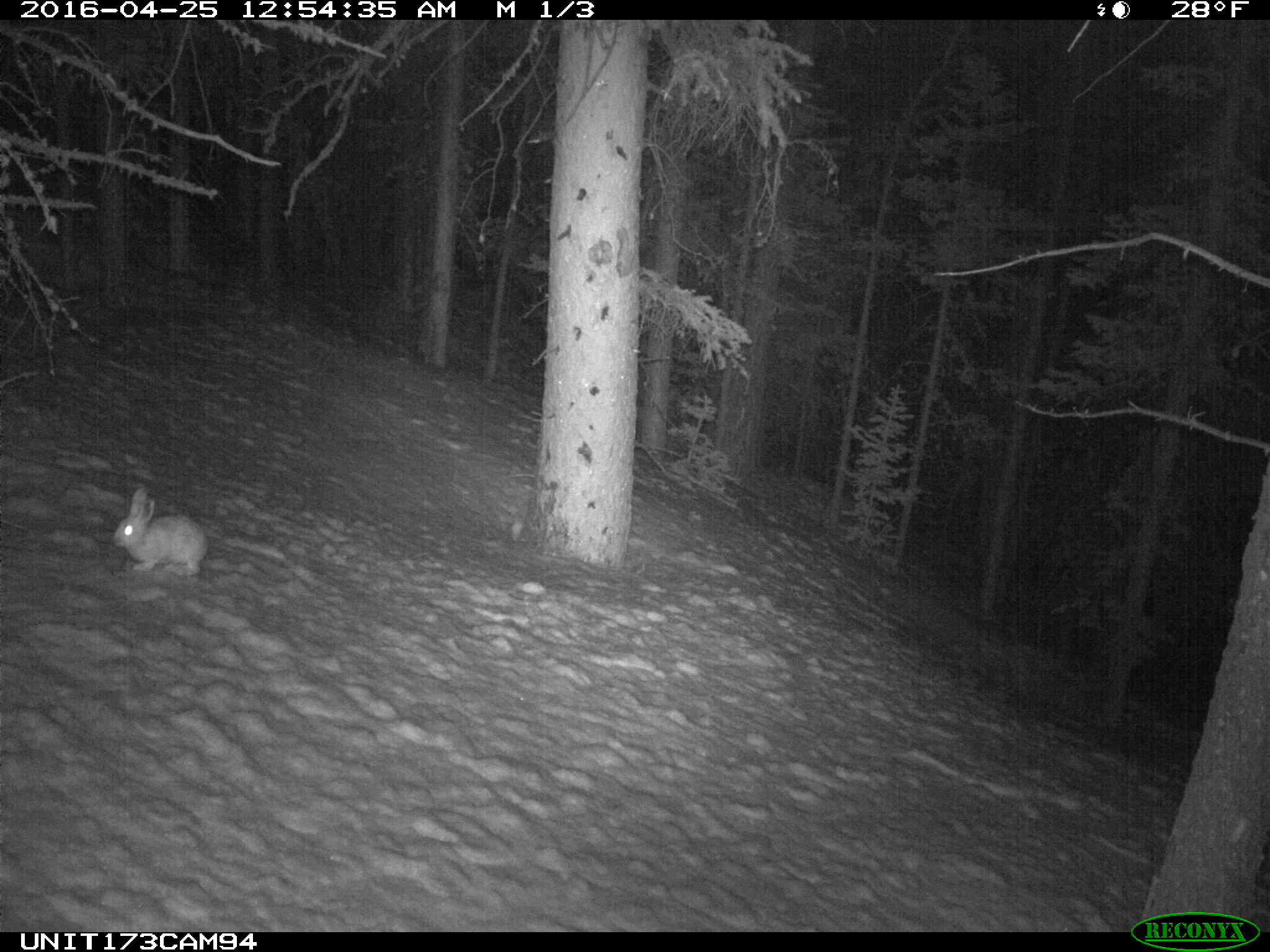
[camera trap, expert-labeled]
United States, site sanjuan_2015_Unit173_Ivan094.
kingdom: Animalia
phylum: Chordata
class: Mammalia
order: Lagomorpha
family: Leporidae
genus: Lepus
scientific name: Lepus americanus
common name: snowshoe hare